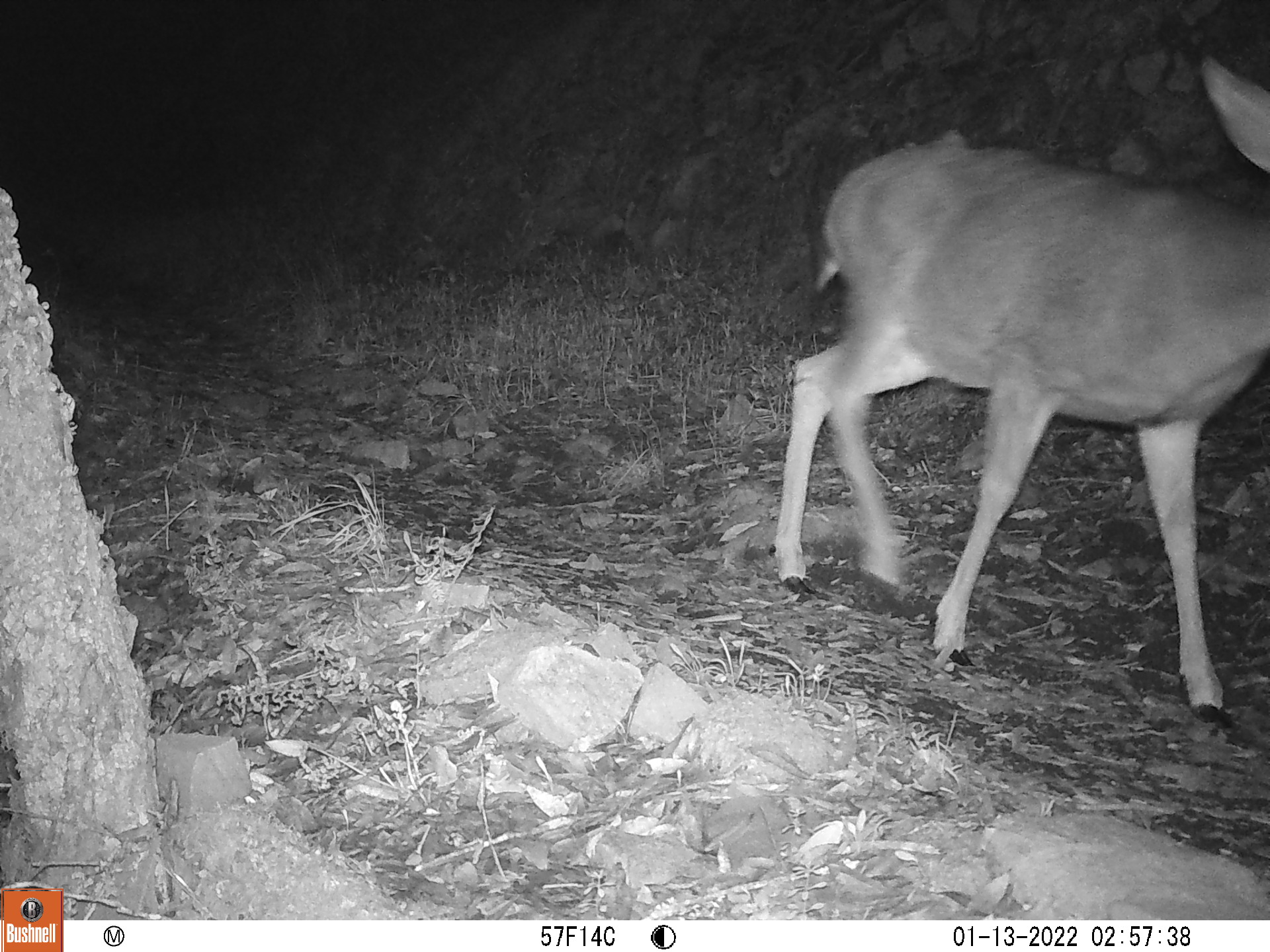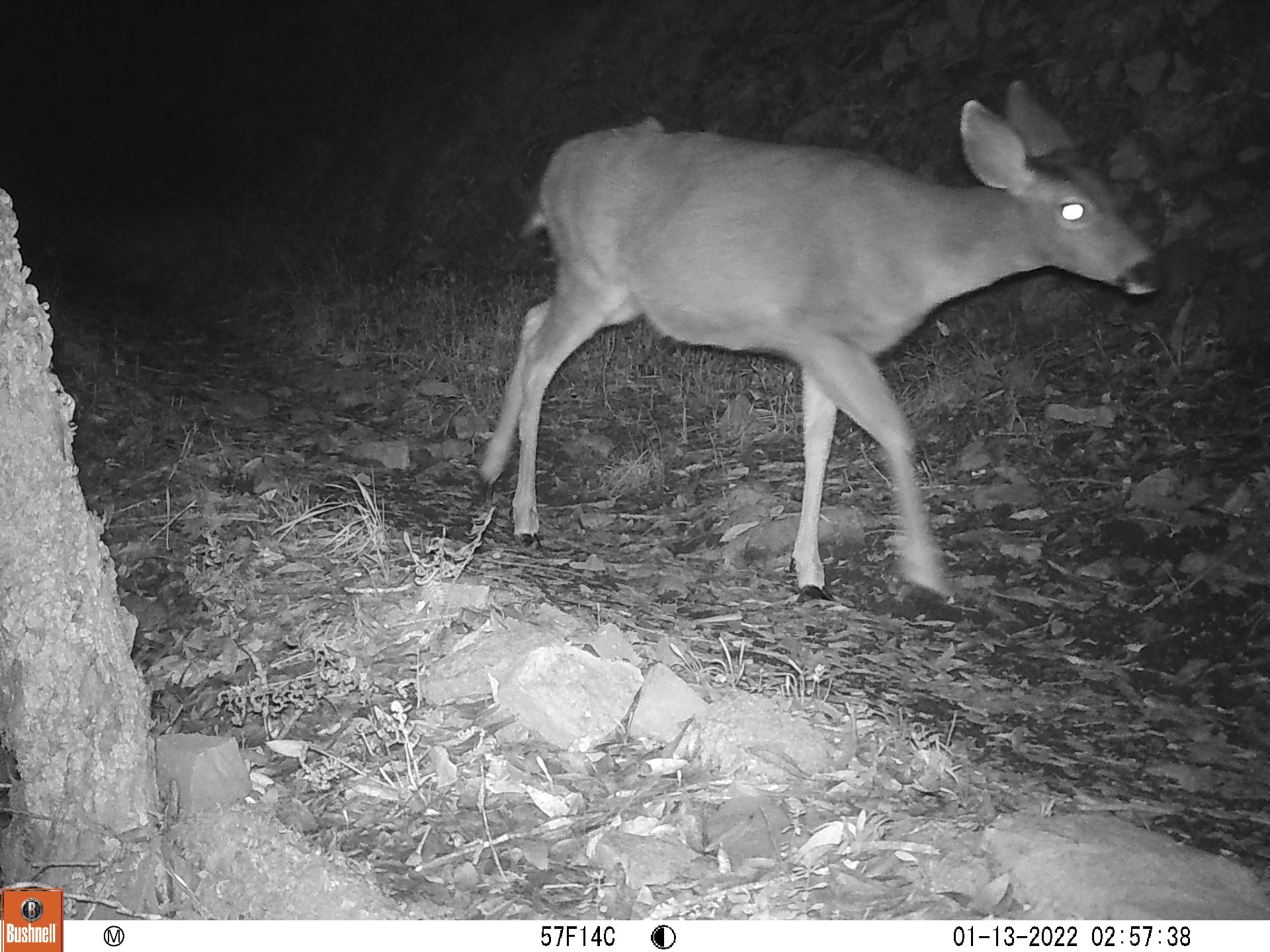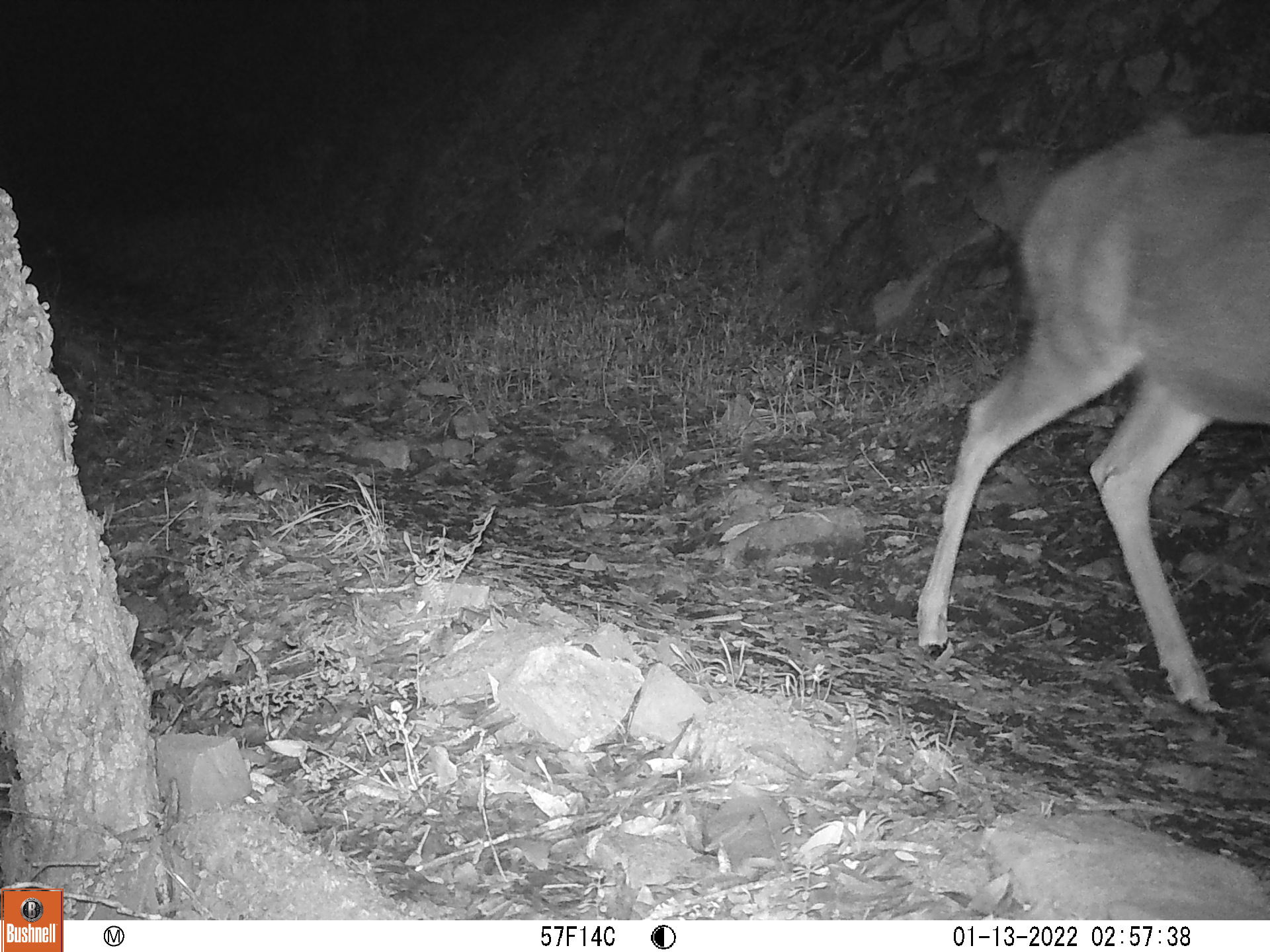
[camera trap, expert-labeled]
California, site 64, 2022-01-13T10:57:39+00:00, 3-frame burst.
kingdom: Animalia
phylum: Chordata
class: Mammalia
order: Artiodactyla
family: Cervidae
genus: Odocoileus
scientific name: Odocoileus hemionus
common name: mule deer